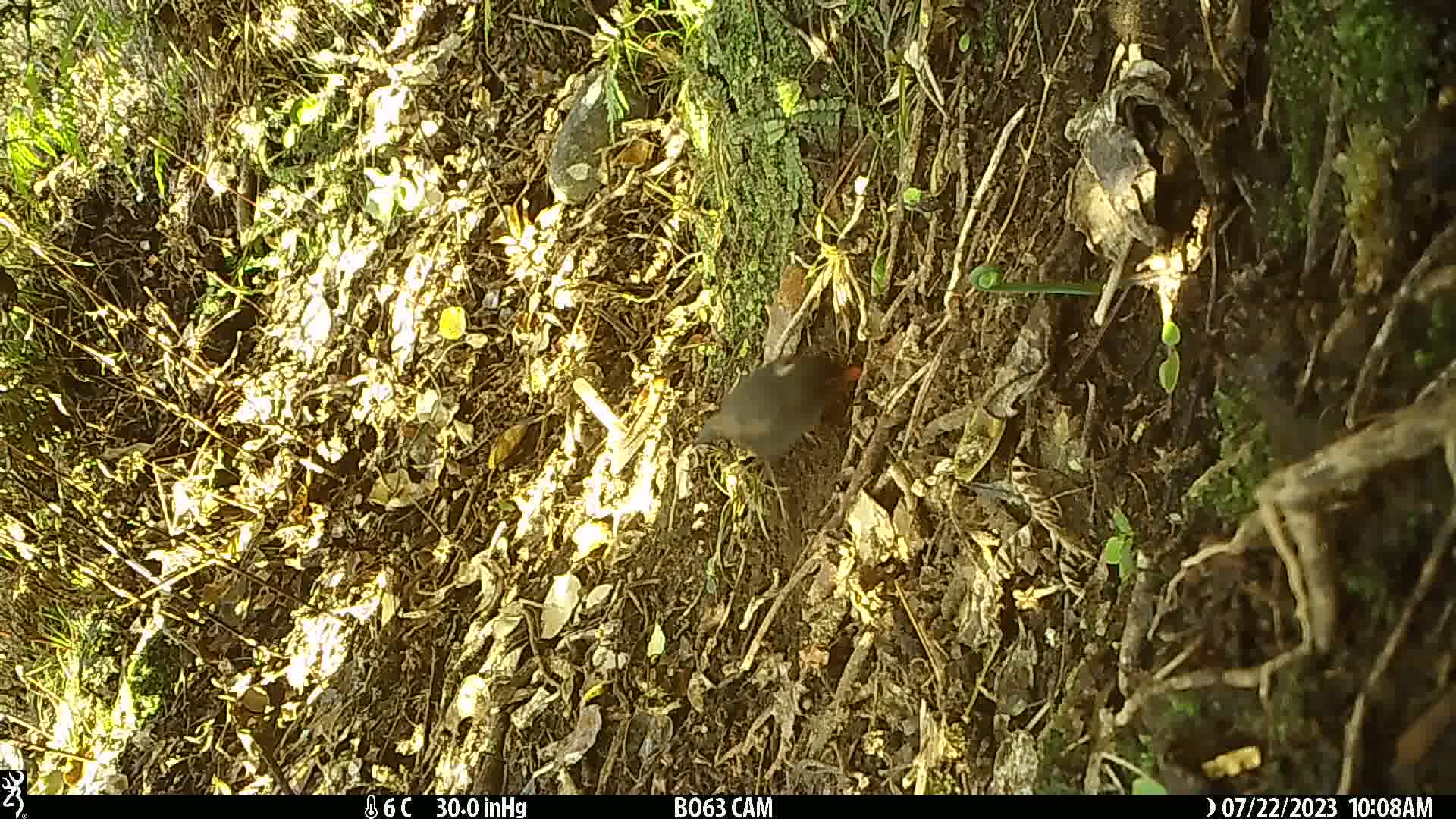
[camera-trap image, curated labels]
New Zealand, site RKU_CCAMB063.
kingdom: Animalia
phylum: Chordata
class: Aves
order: Passeriformes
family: Turdidae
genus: Turdus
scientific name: Turdus merula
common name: eurasian blackbird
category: blackbird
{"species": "blackbird (eurasian blackbird) (Turdus merula)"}